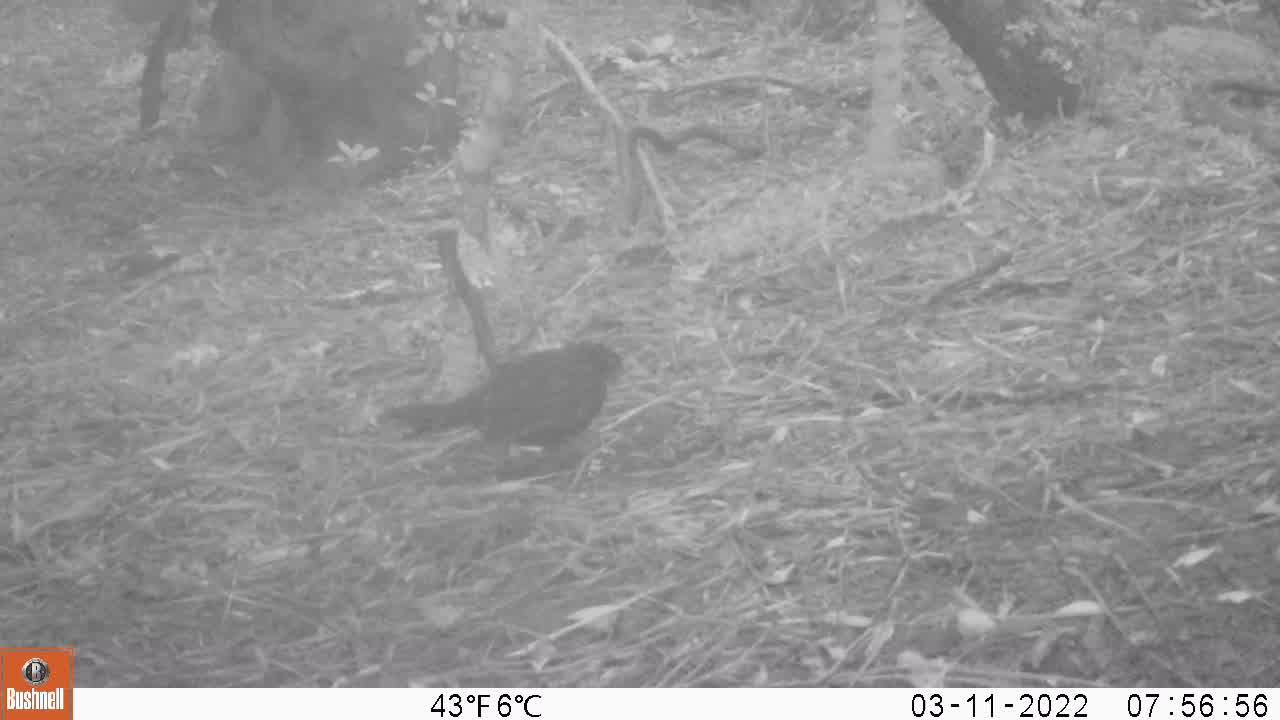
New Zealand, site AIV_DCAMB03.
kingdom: Animalia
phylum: Chordata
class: Aves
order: Passeriformes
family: Turdidae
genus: Turdus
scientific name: Turdus merula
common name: eurasian blackbird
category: blackbird